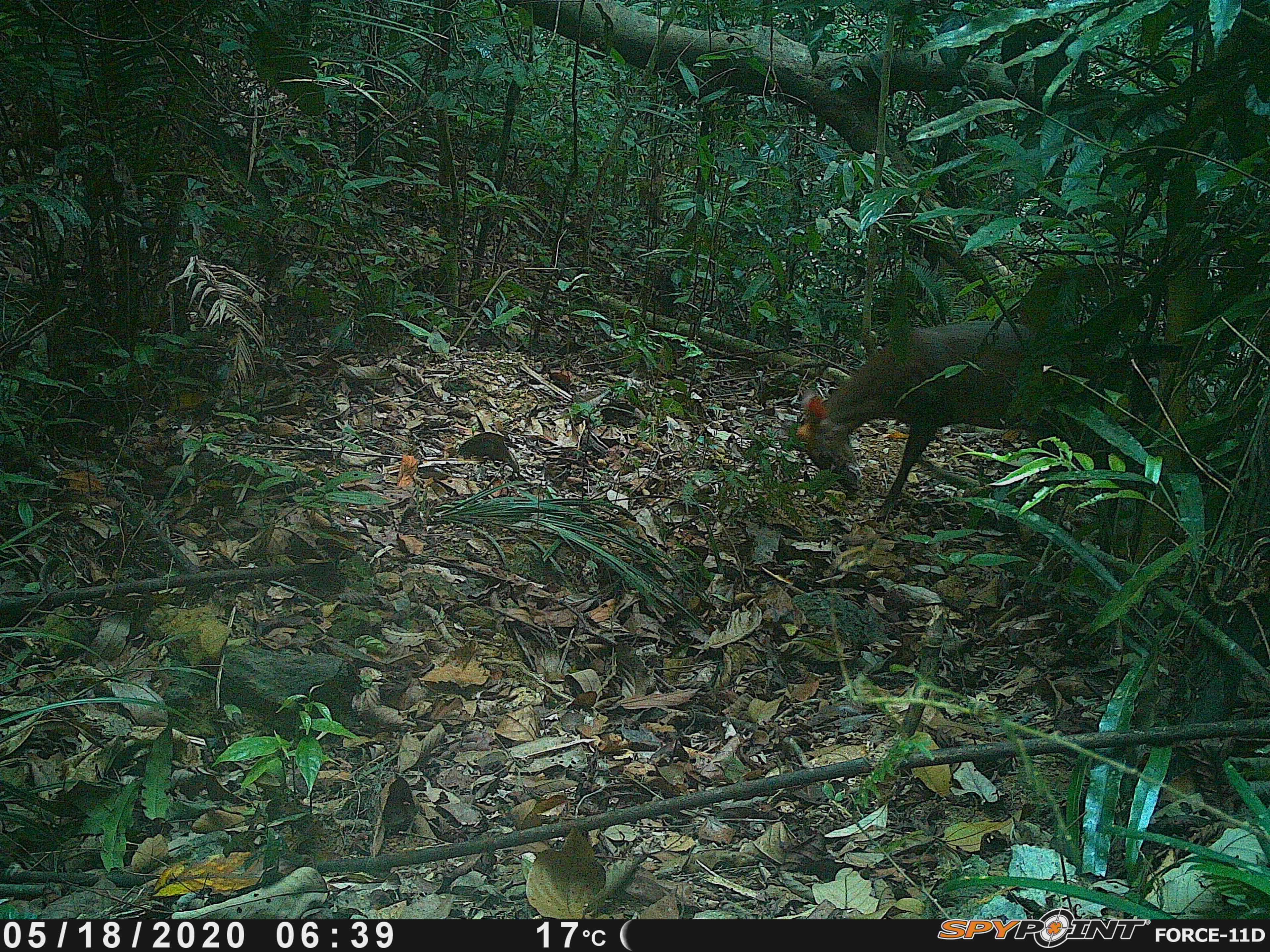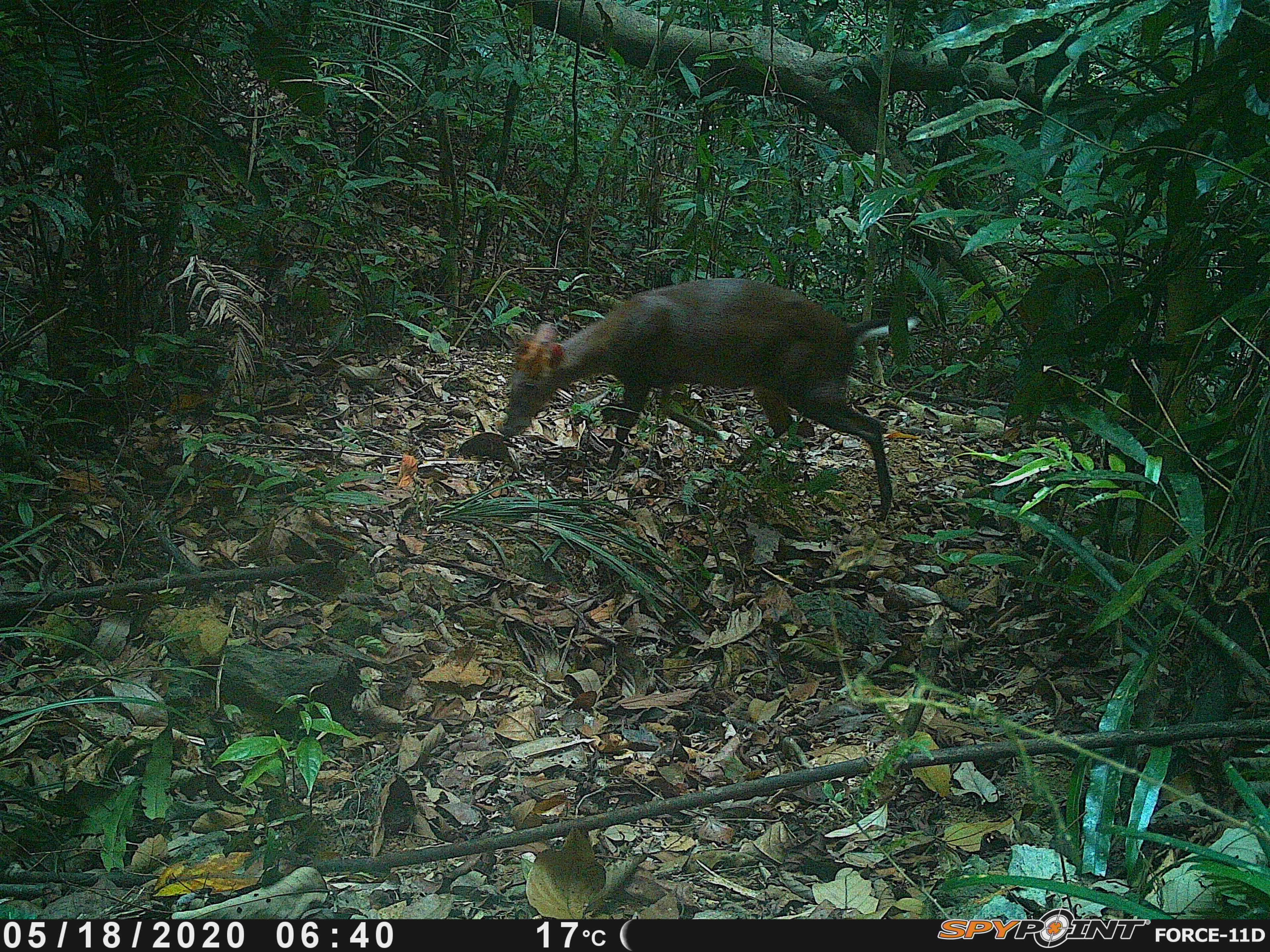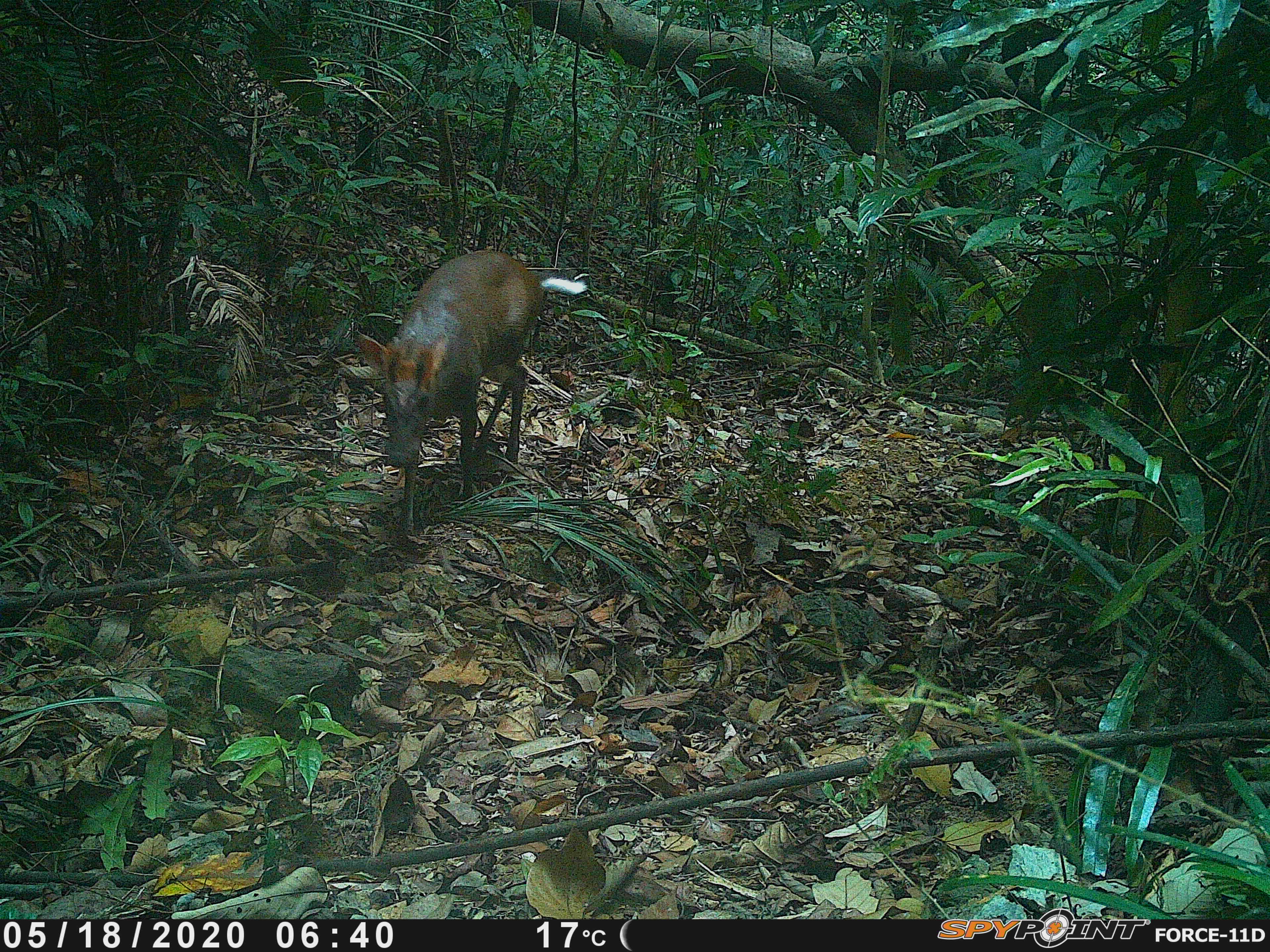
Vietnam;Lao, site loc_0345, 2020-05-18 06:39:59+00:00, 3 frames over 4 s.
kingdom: Animalia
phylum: Chordata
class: Mammalia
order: Artiodactyla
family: Cervidae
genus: Muntiacus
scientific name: Muntiacus rooseveltorum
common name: roosevelt's muntjac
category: roosevelts muntjac group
Roosevelts muntjac group (roosevelt's muntjac) (Muntiacus rooseveltorum). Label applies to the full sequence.